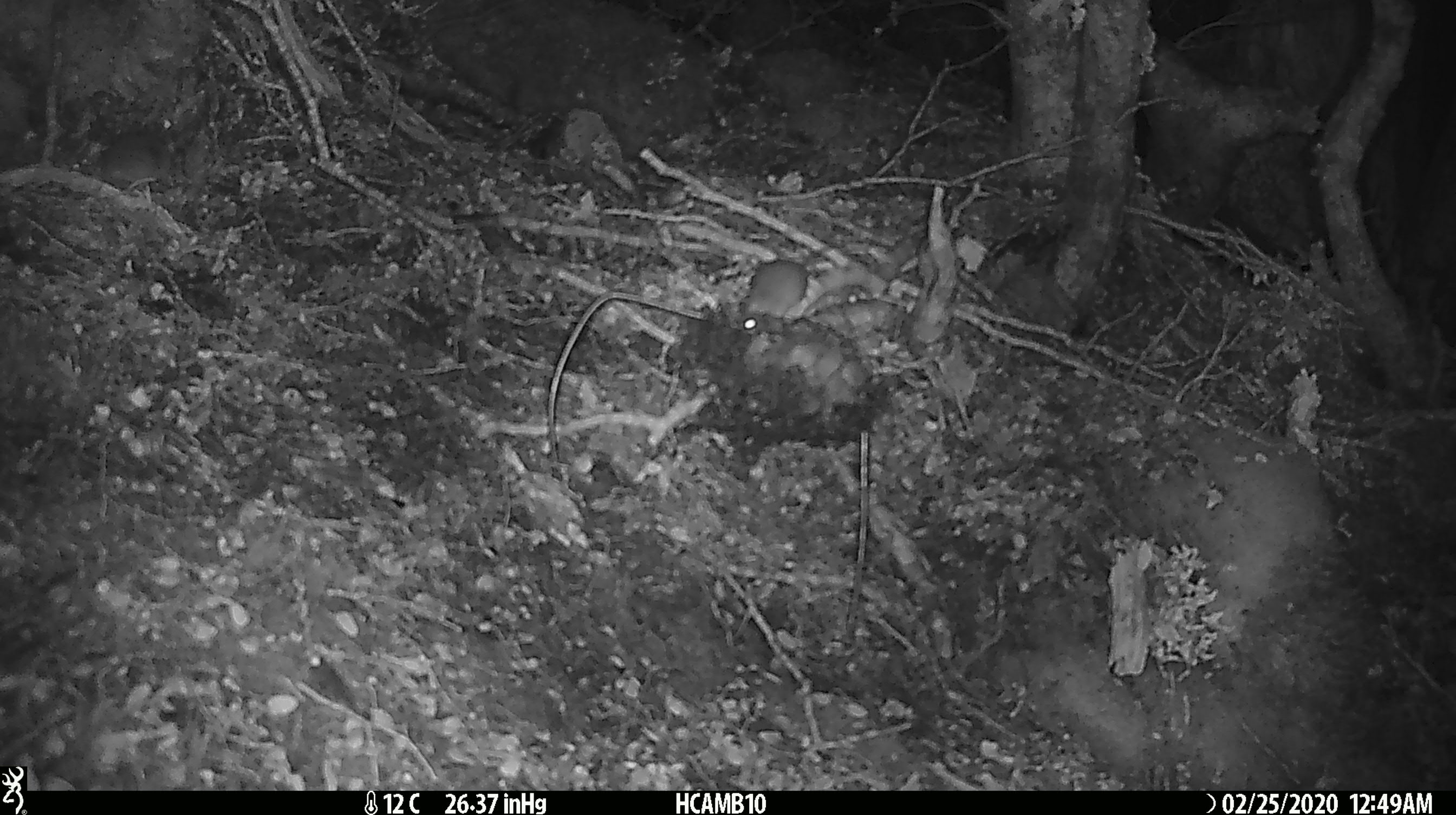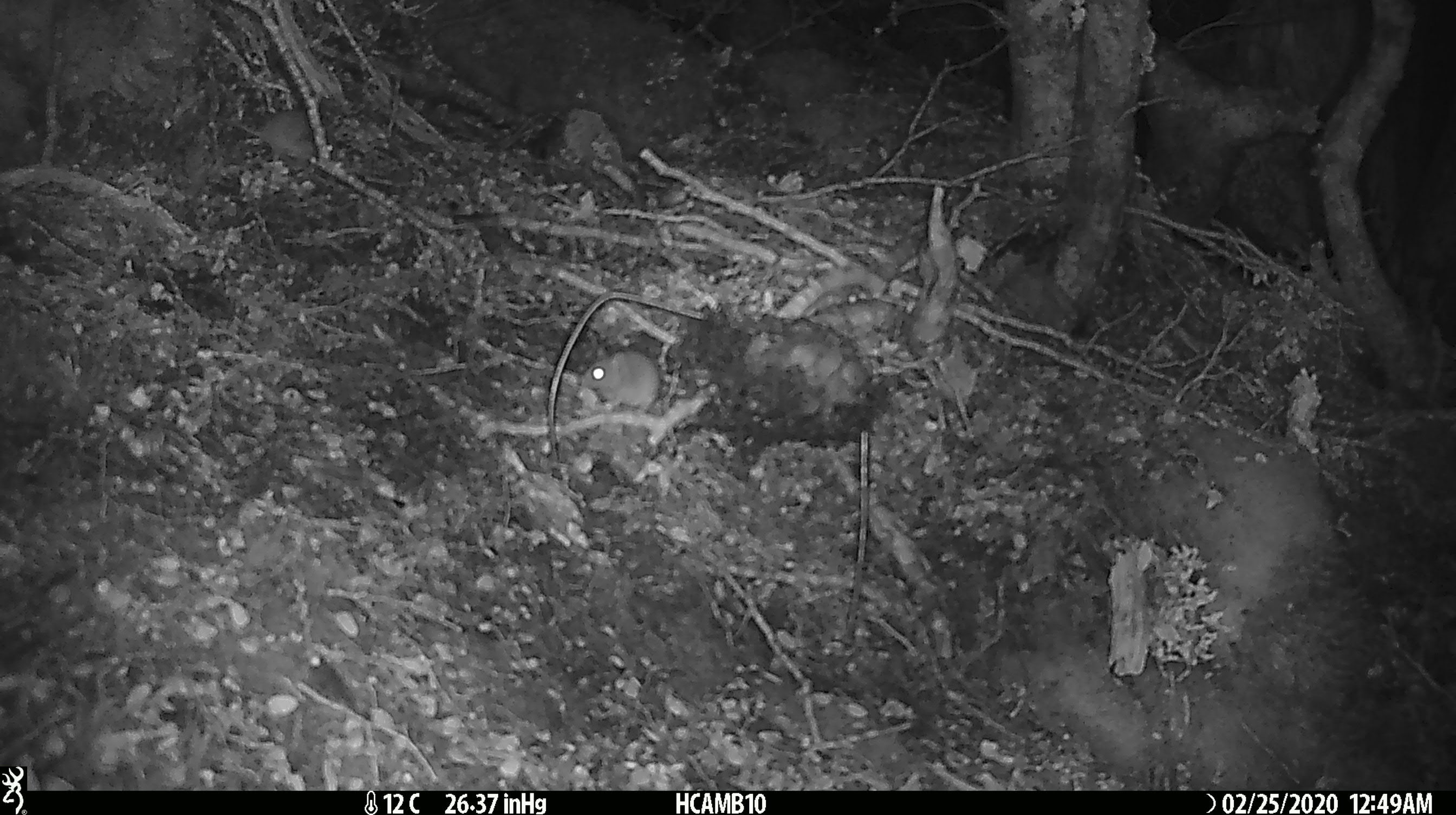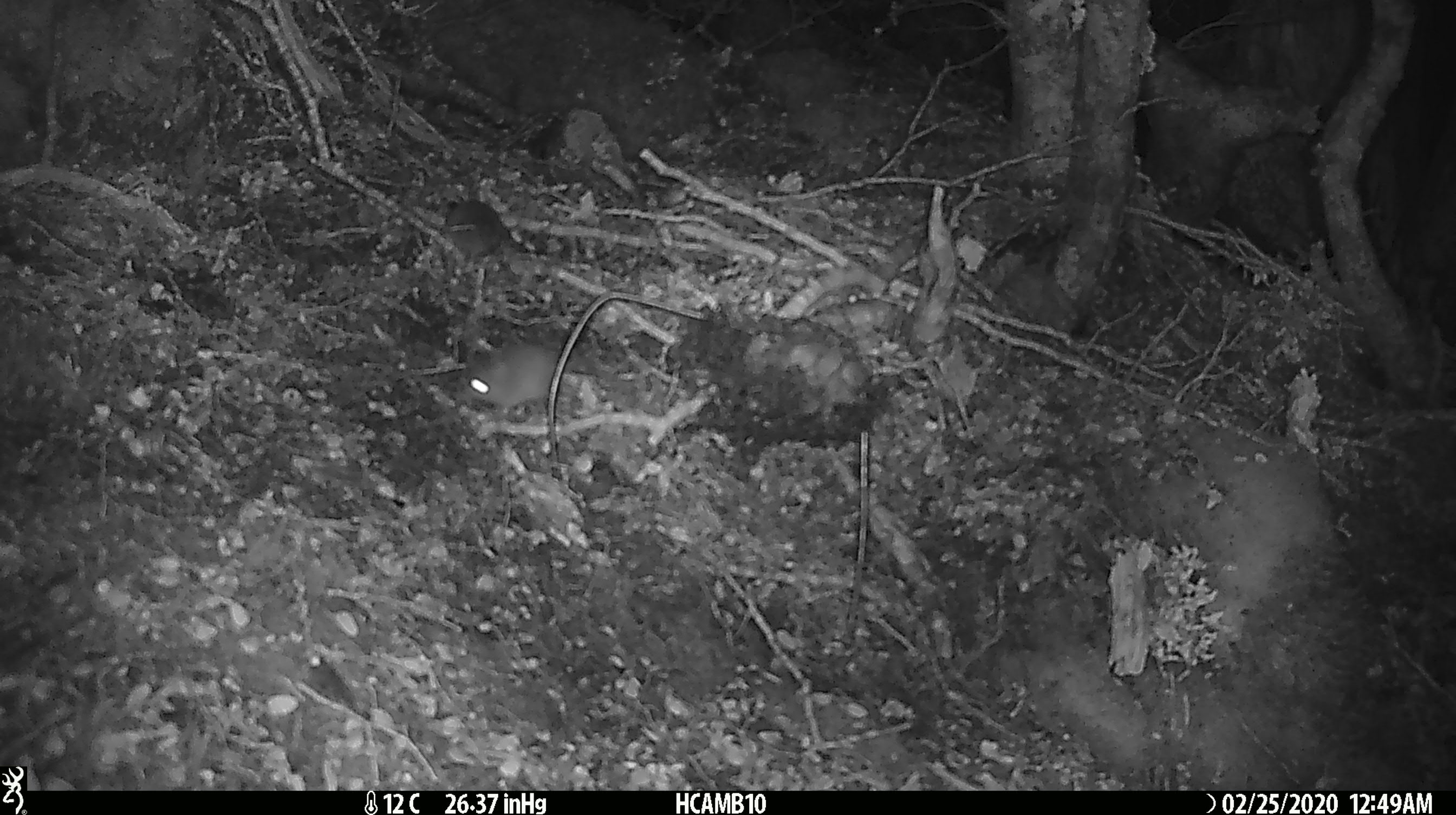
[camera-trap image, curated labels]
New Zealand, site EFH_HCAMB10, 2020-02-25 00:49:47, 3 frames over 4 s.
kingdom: Animalia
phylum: Chordata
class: Mammalia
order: Rodentia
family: Muridae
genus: Mus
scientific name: Mus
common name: mouse